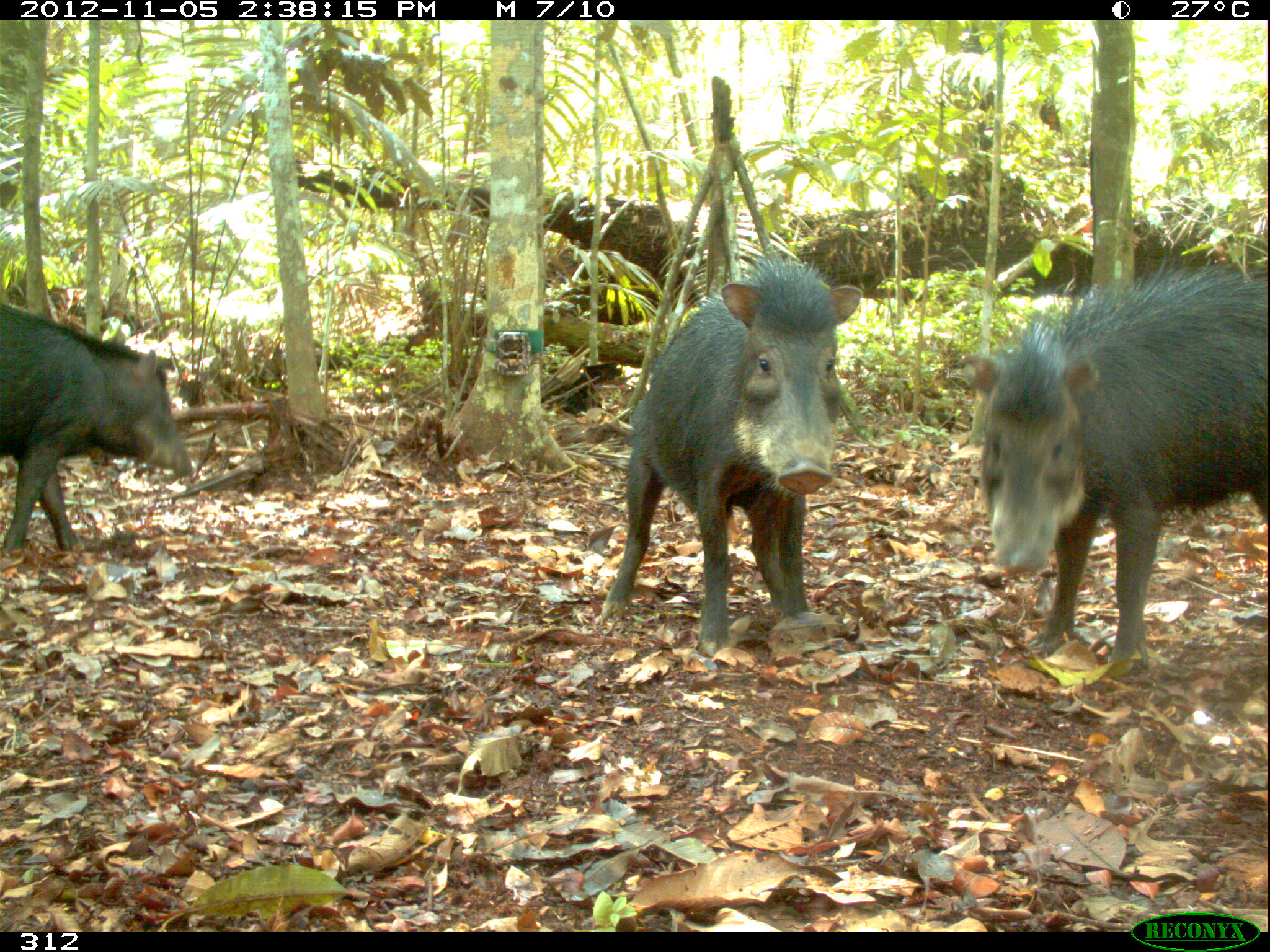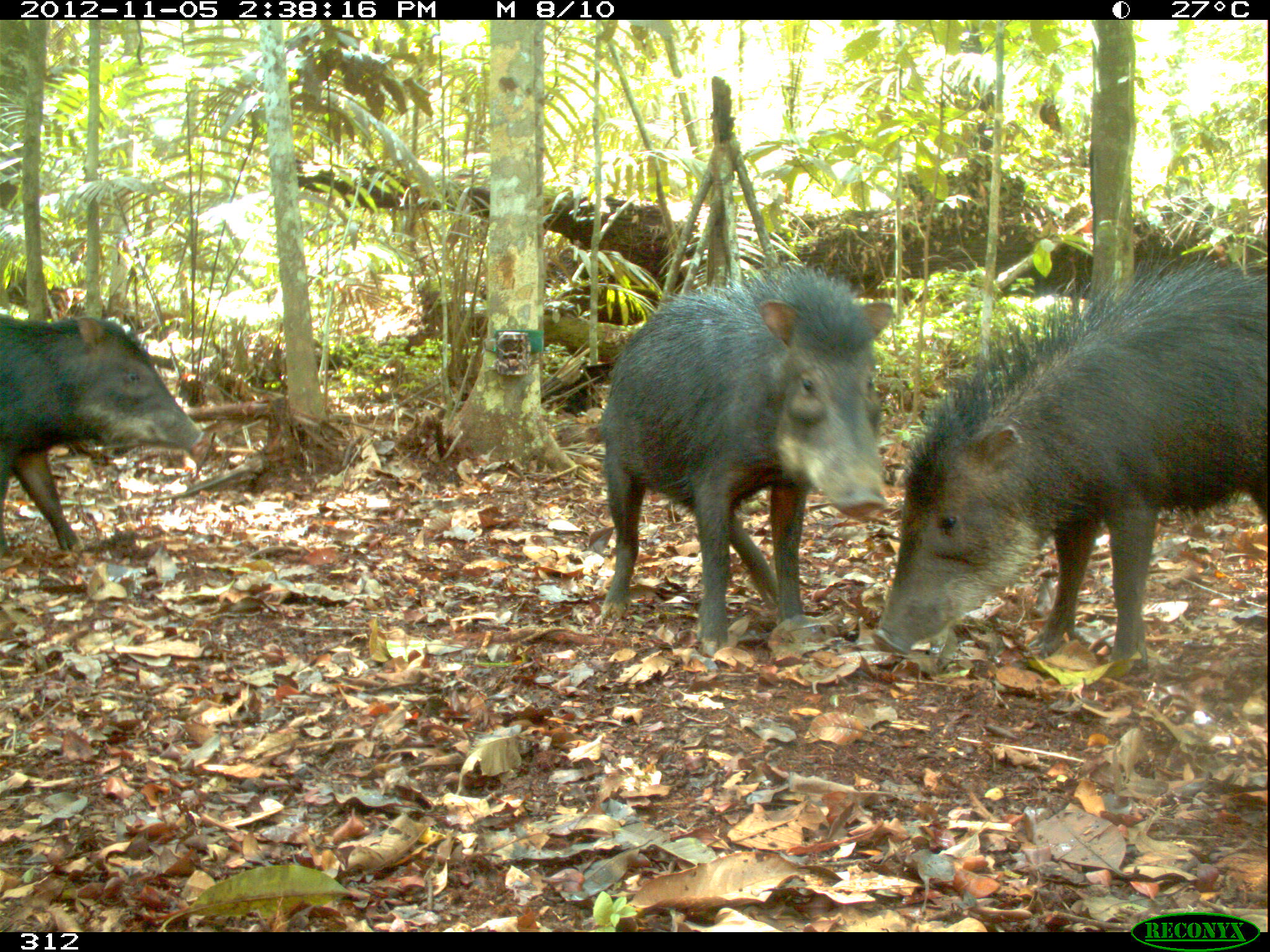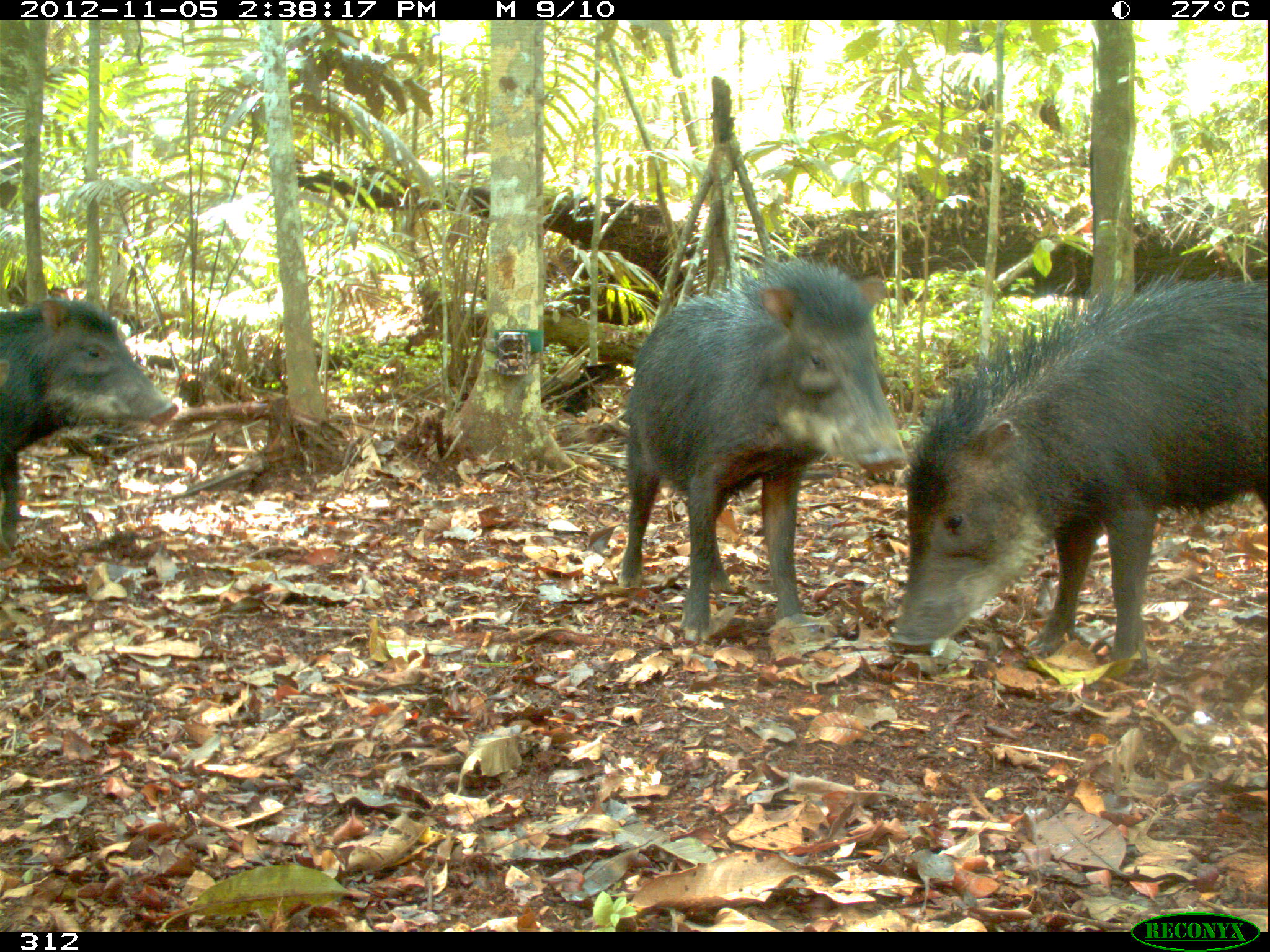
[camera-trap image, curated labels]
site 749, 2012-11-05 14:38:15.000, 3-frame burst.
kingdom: Animalia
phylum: Chordata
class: Mammalia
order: Artiodactyla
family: Tayassuidae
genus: Tayassu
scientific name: Tayassu pecari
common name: white-lipped peccary